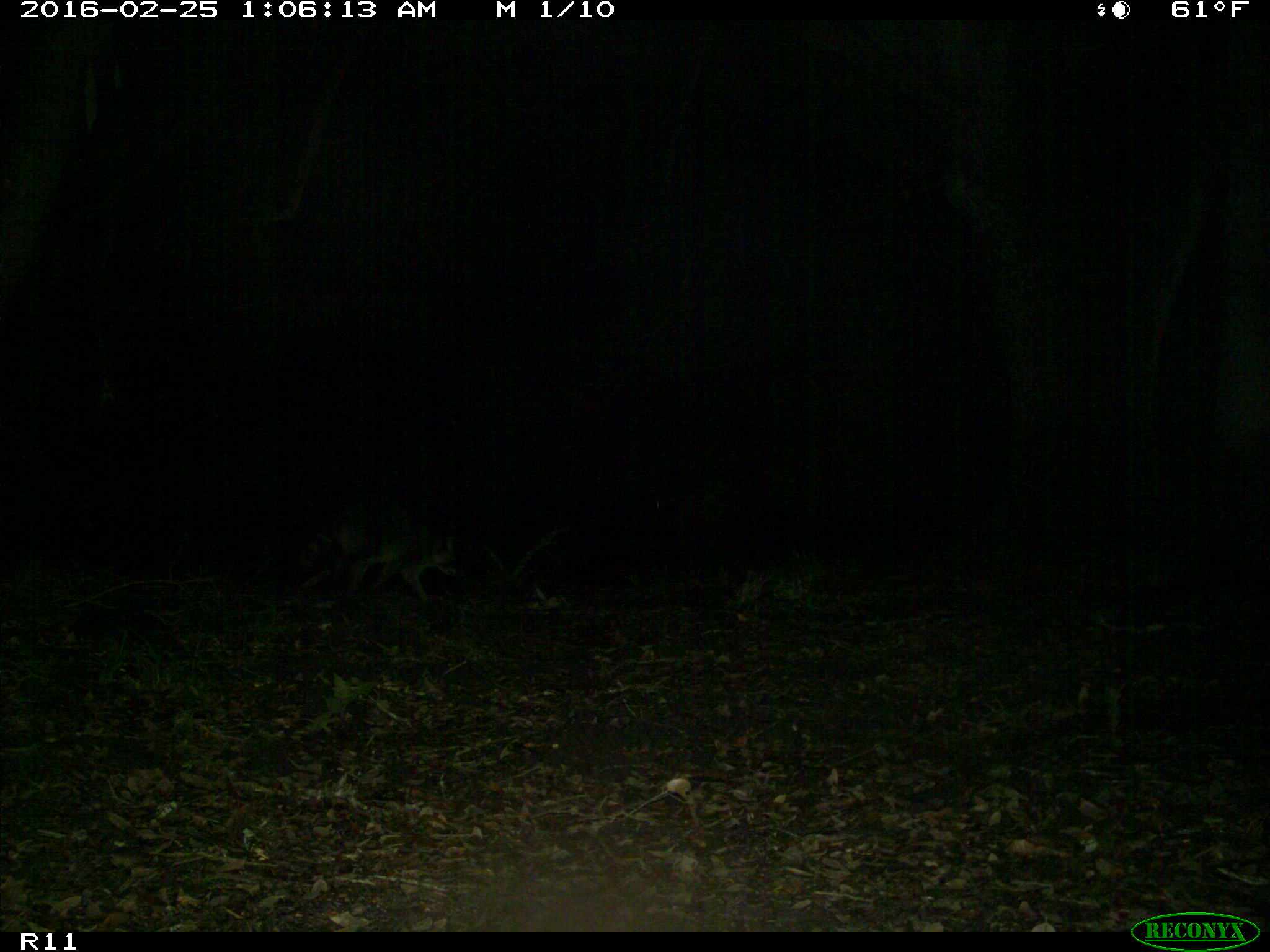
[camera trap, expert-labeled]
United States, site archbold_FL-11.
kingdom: Animalia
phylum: Chordata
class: Mammalia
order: Carnivora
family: Procyonidae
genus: Procyon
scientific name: Procyon lotor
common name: common raccoon